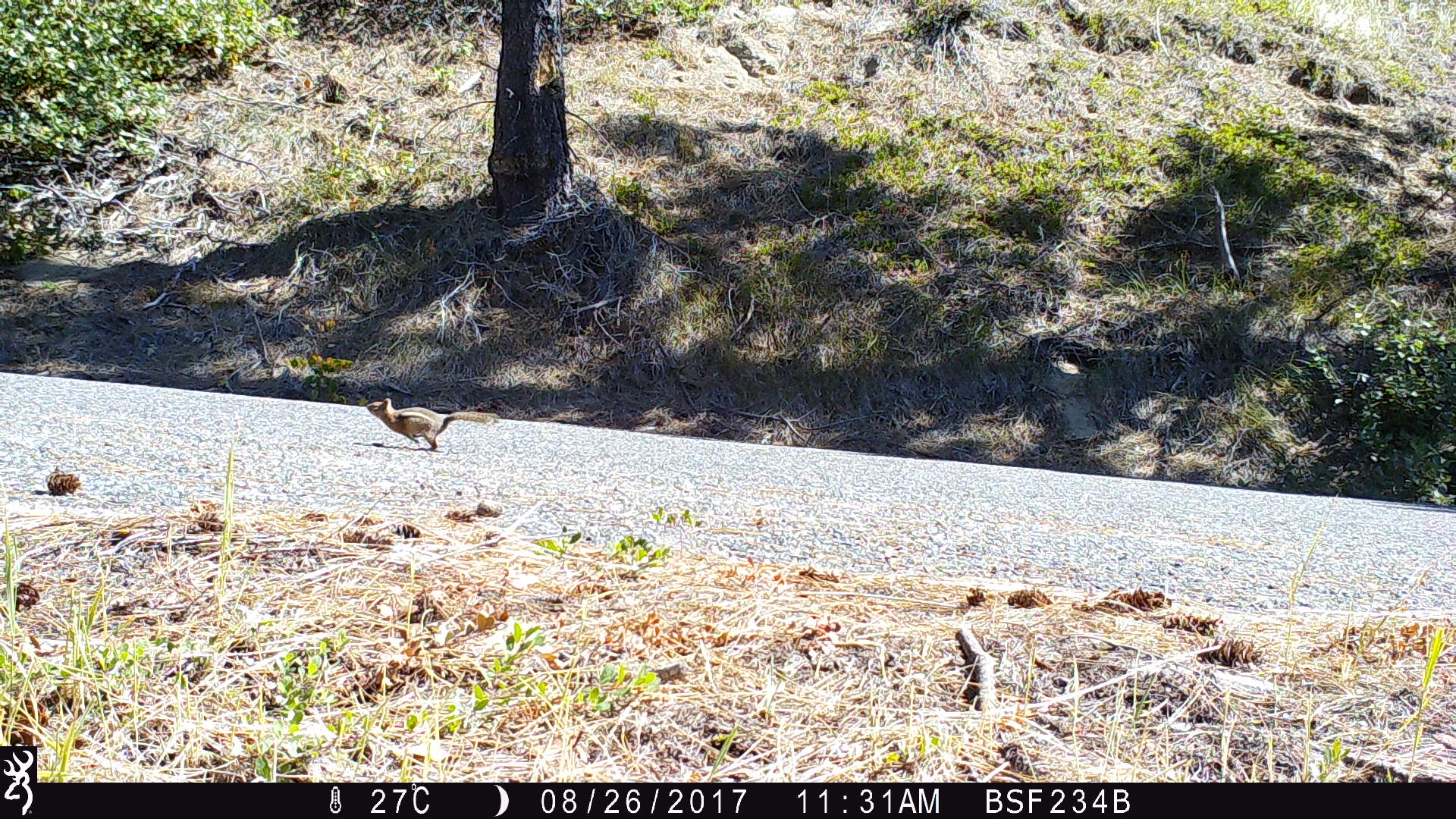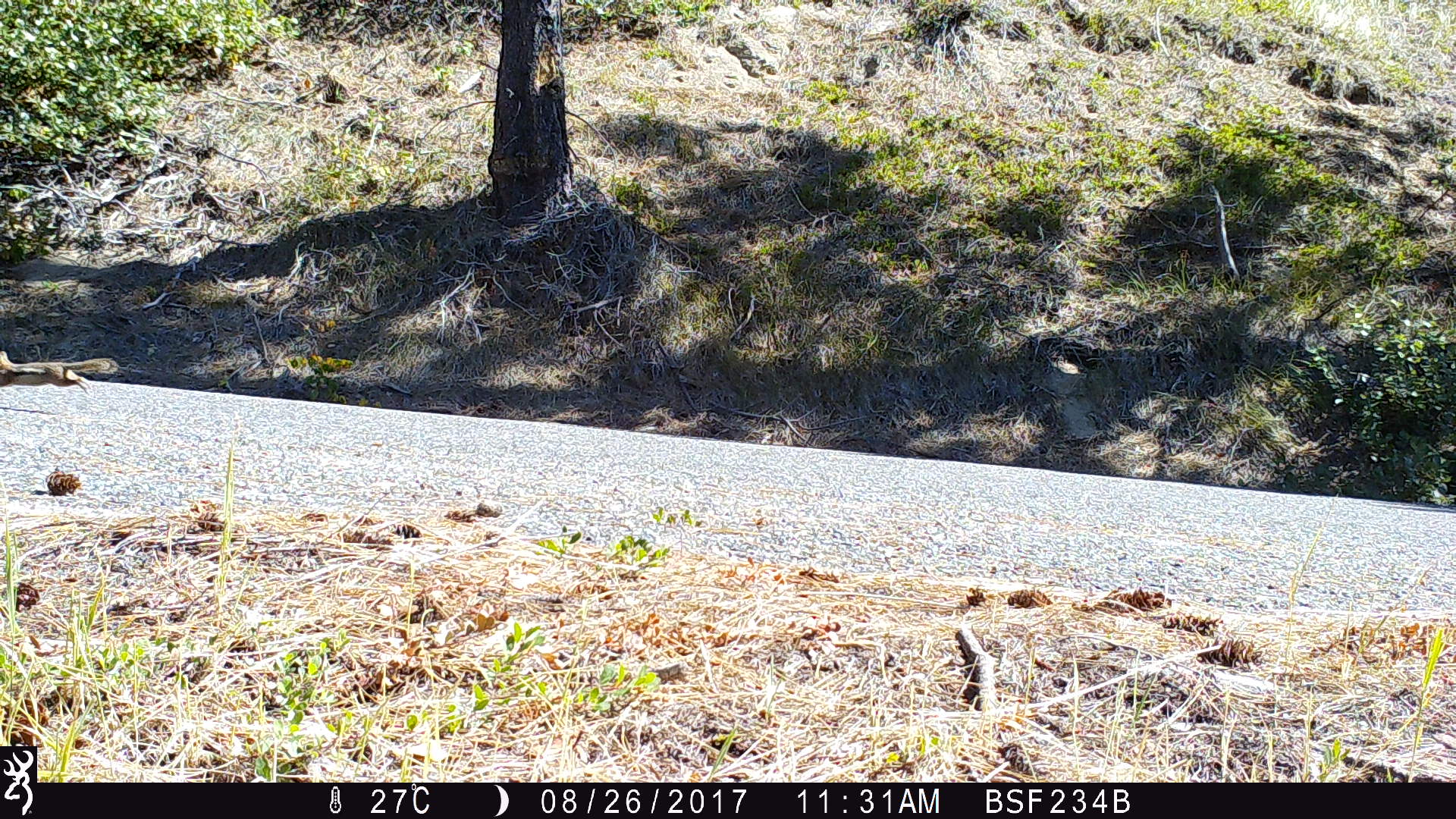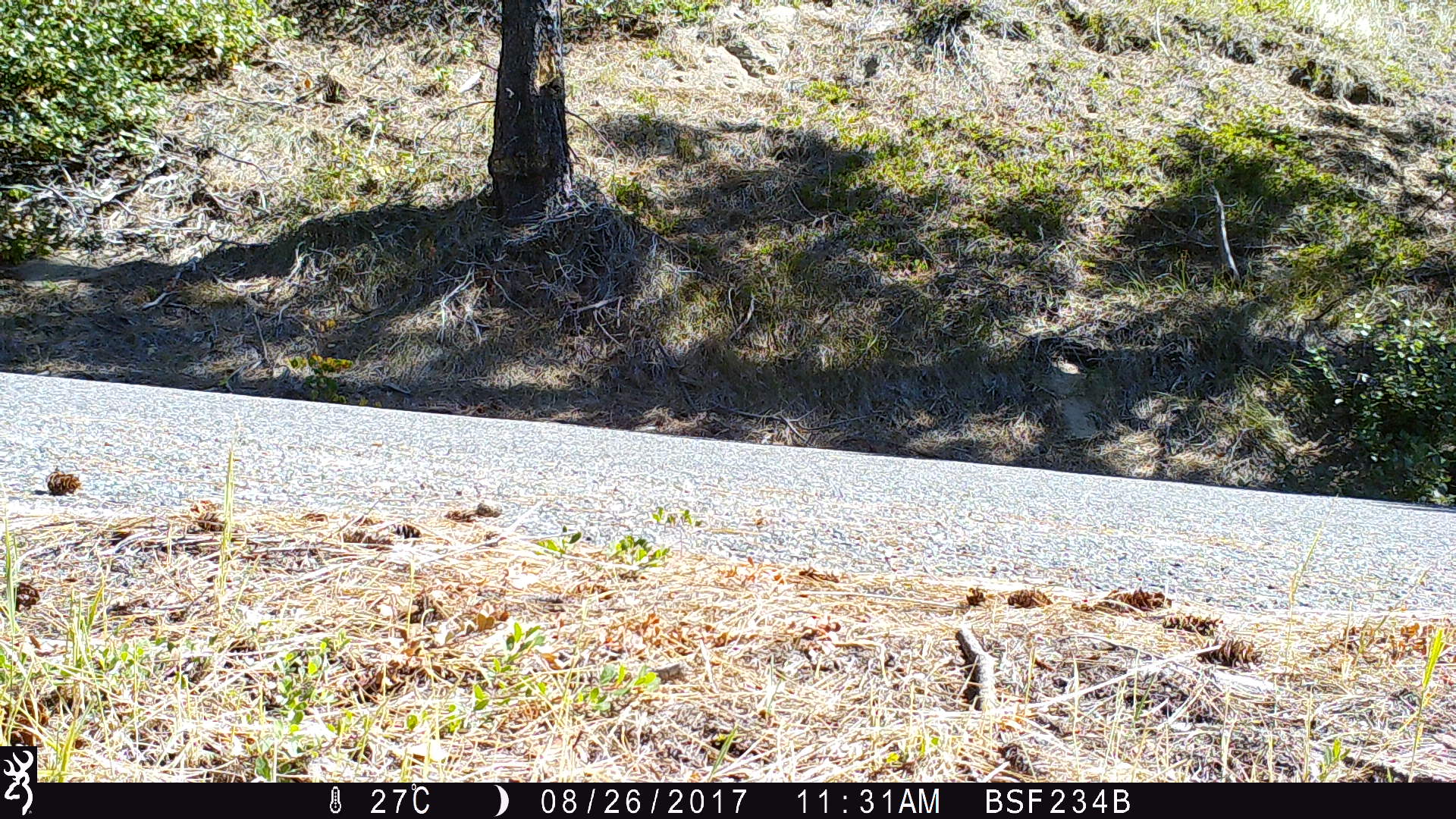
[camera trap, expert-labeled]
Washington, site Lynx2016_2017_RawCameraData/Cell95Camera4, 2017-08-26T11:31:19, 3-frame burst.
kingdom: Animalia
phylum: Chordata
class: Mammalia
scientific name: Mammalia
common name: small mammal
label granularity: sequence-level